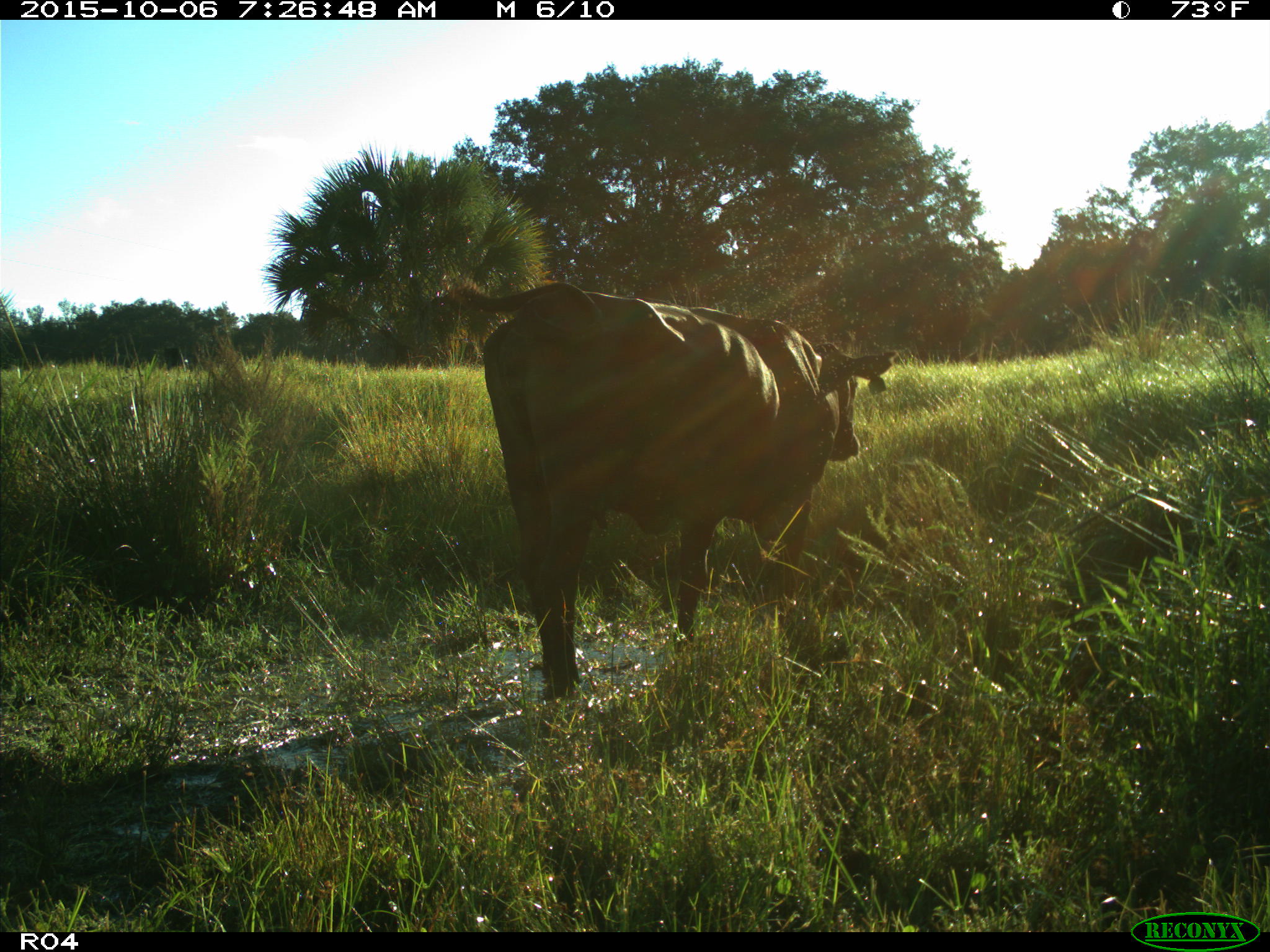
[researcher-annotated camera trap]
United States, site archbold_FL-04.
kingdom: Animalia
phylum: Chordata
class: Mammalia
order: Artiodactyla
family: Bovidae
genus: Bos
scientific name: Bos taurus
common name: domestic cow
Bos taurus (domestic cow).